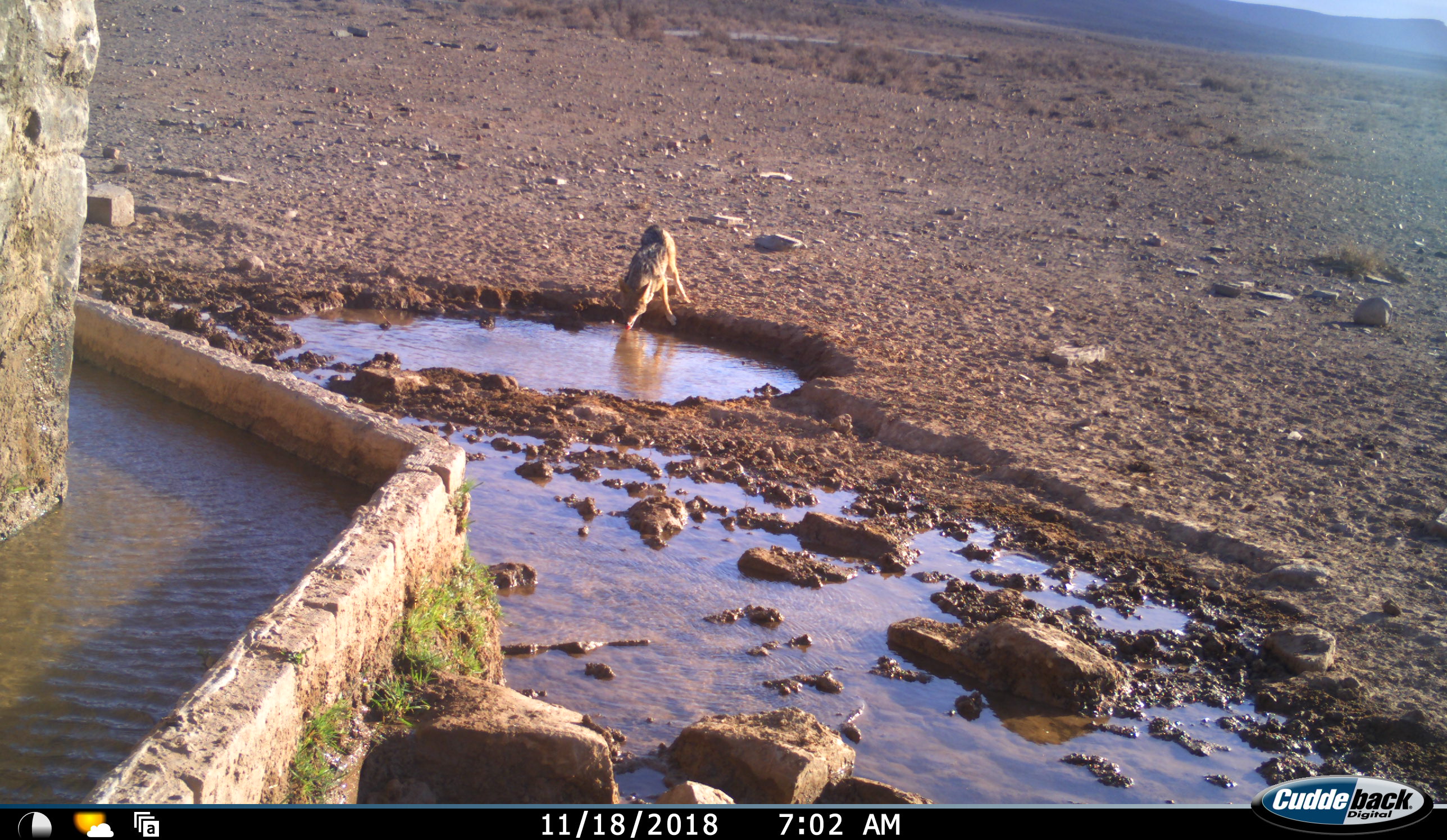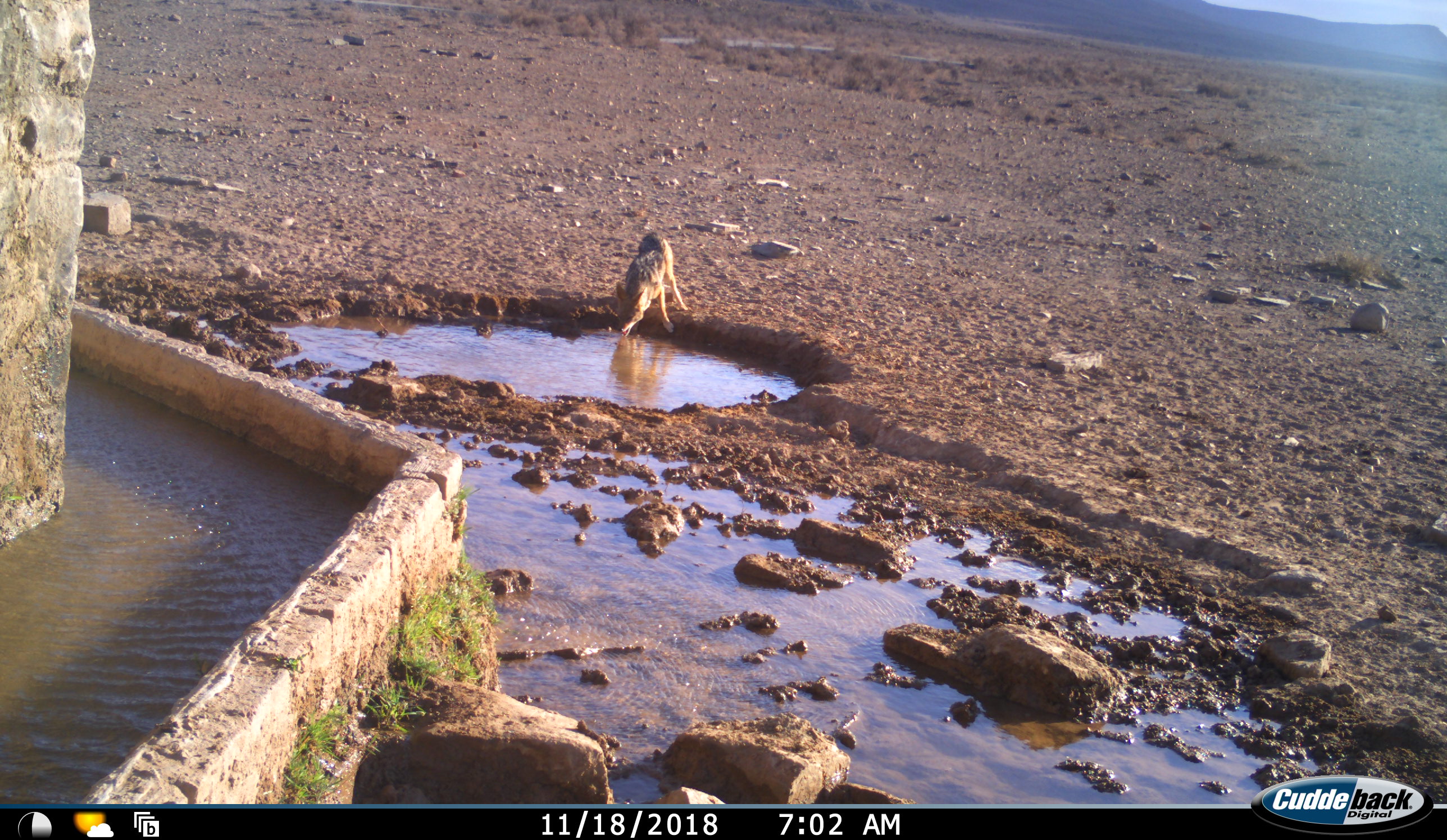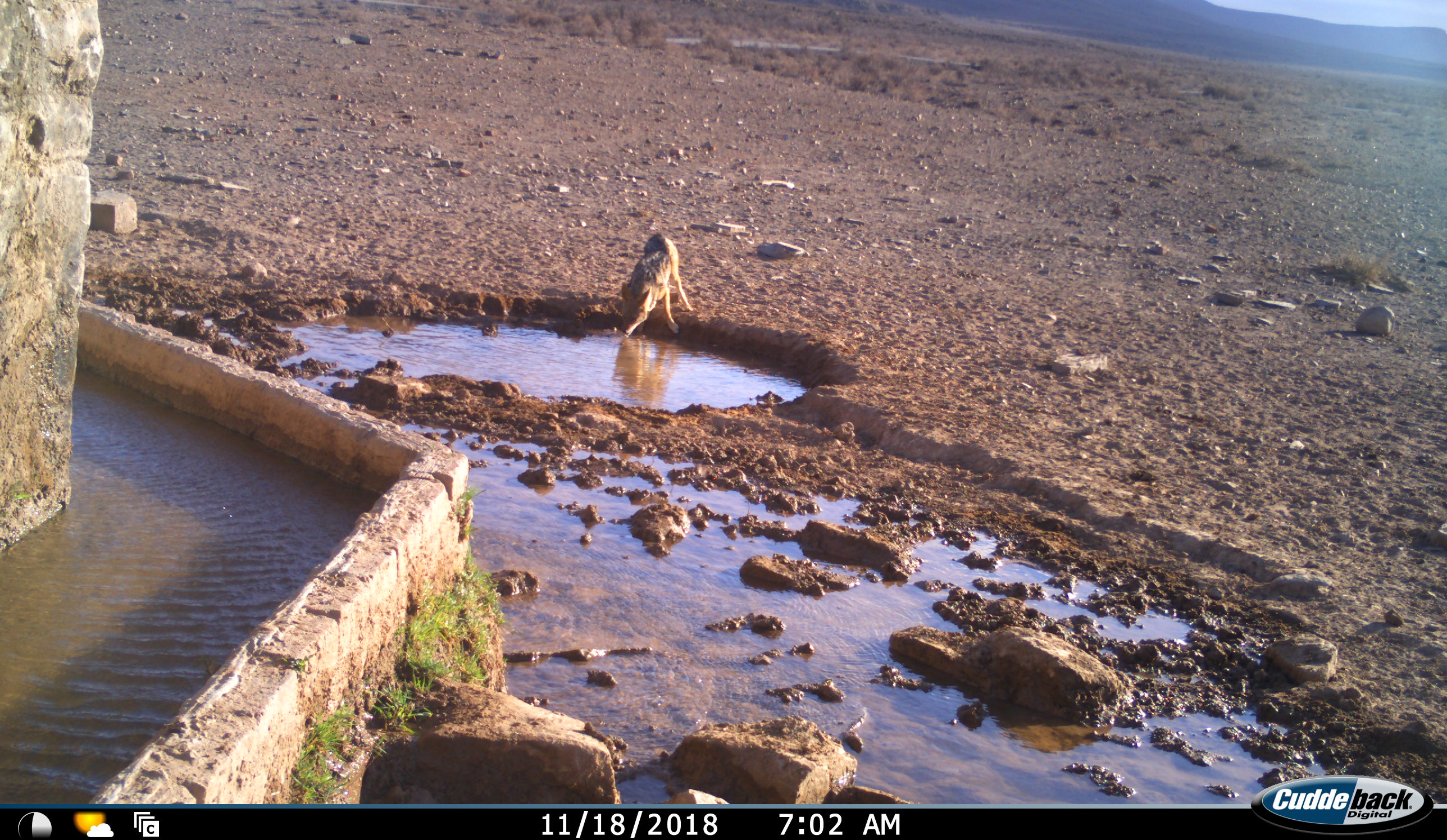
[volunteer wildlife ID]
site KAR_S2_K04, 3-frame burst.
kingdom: Animalia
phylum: Chordata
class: Mammalia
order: Carnivora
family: Canidae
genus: Lupulella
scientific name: Lupulella mesomelas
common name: black-backed jackal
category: jackalblackbacked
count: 1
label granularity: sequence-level